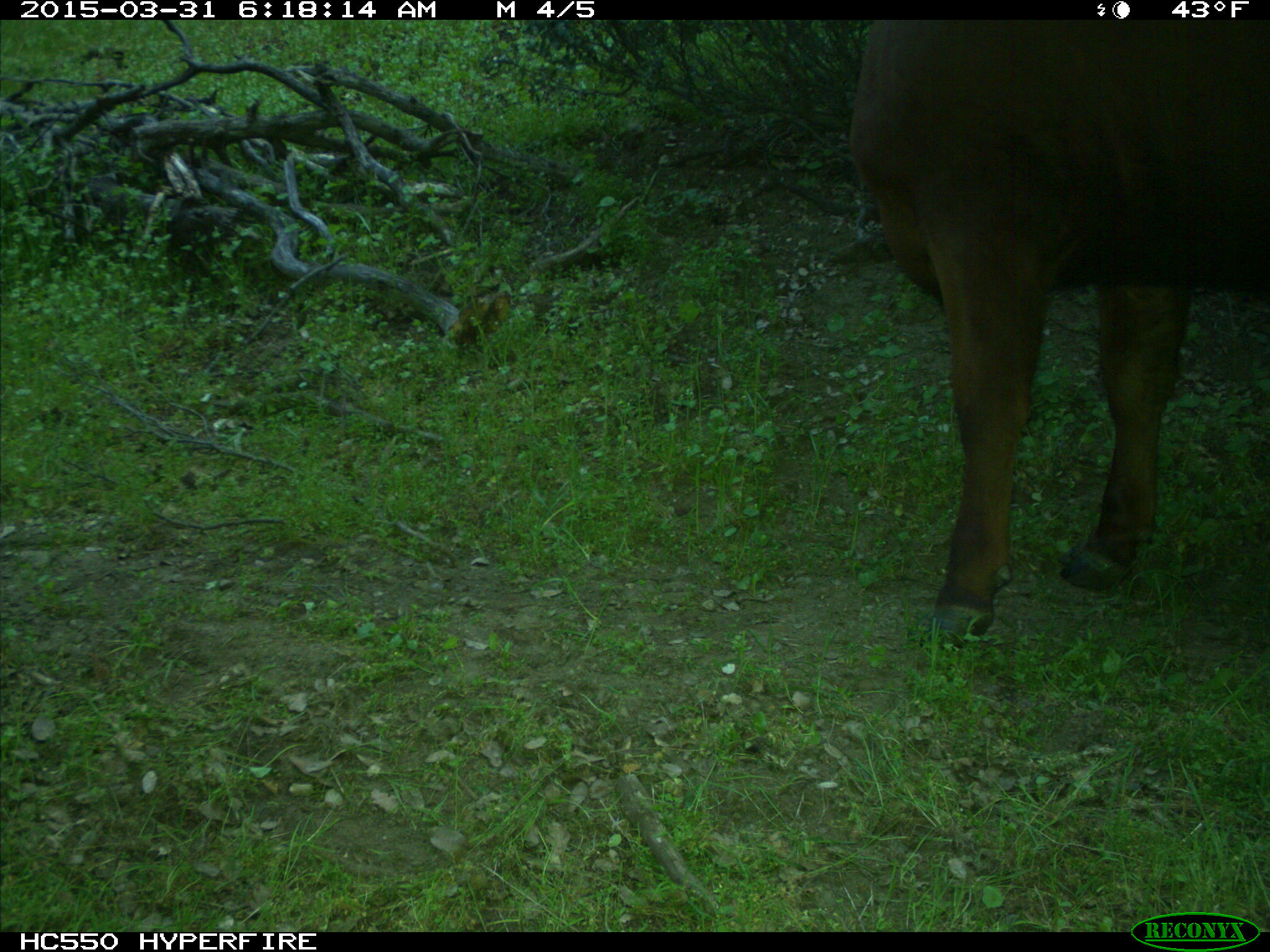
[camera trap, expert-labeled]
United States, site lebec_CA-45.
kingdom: Animalia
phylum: Chordata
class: Mammalia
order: Artiodactyla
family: Bovidae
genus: Bos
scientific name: Bos taurus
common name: domestic cow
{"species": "Bos taurus (domestic cow)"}